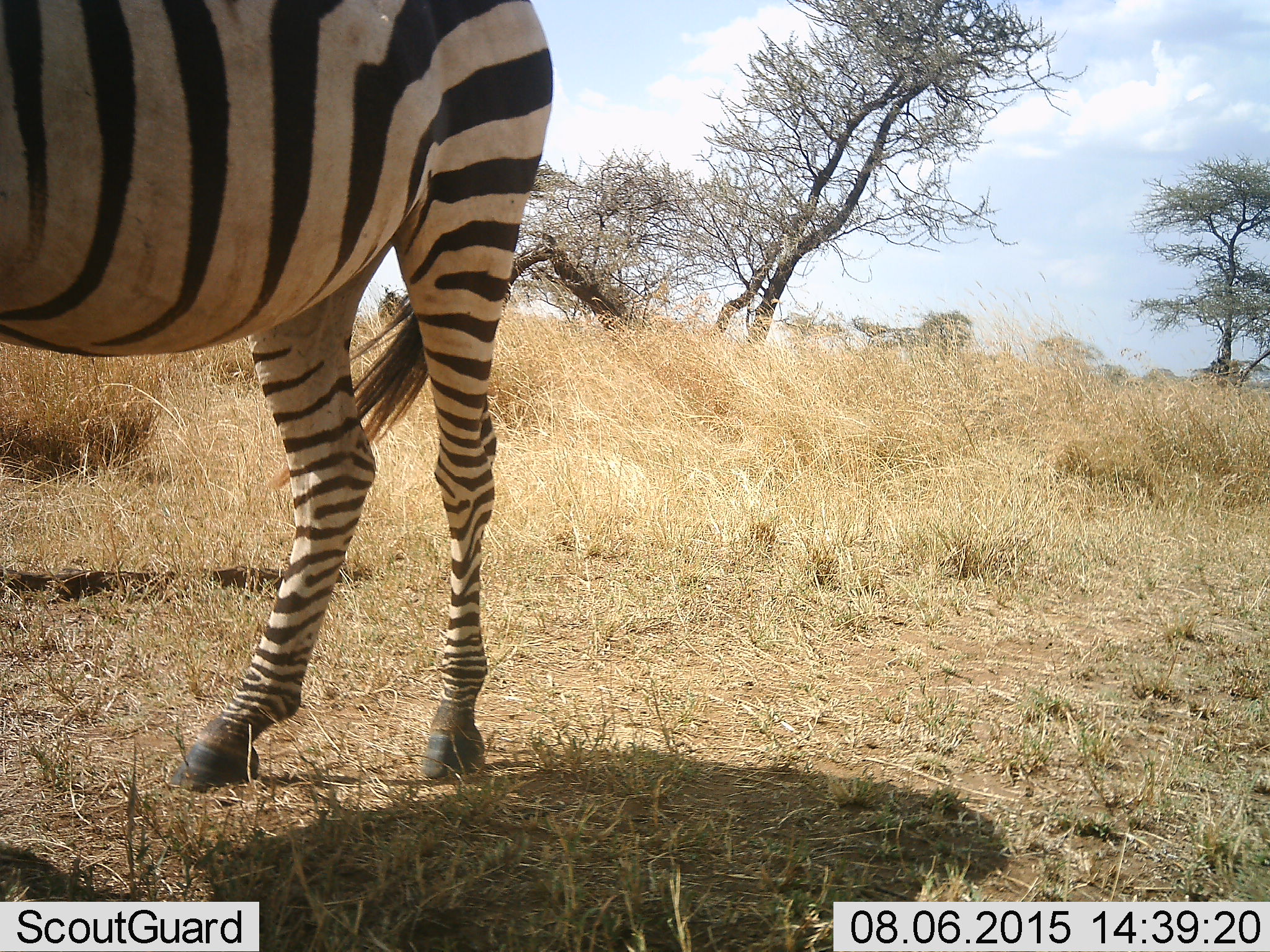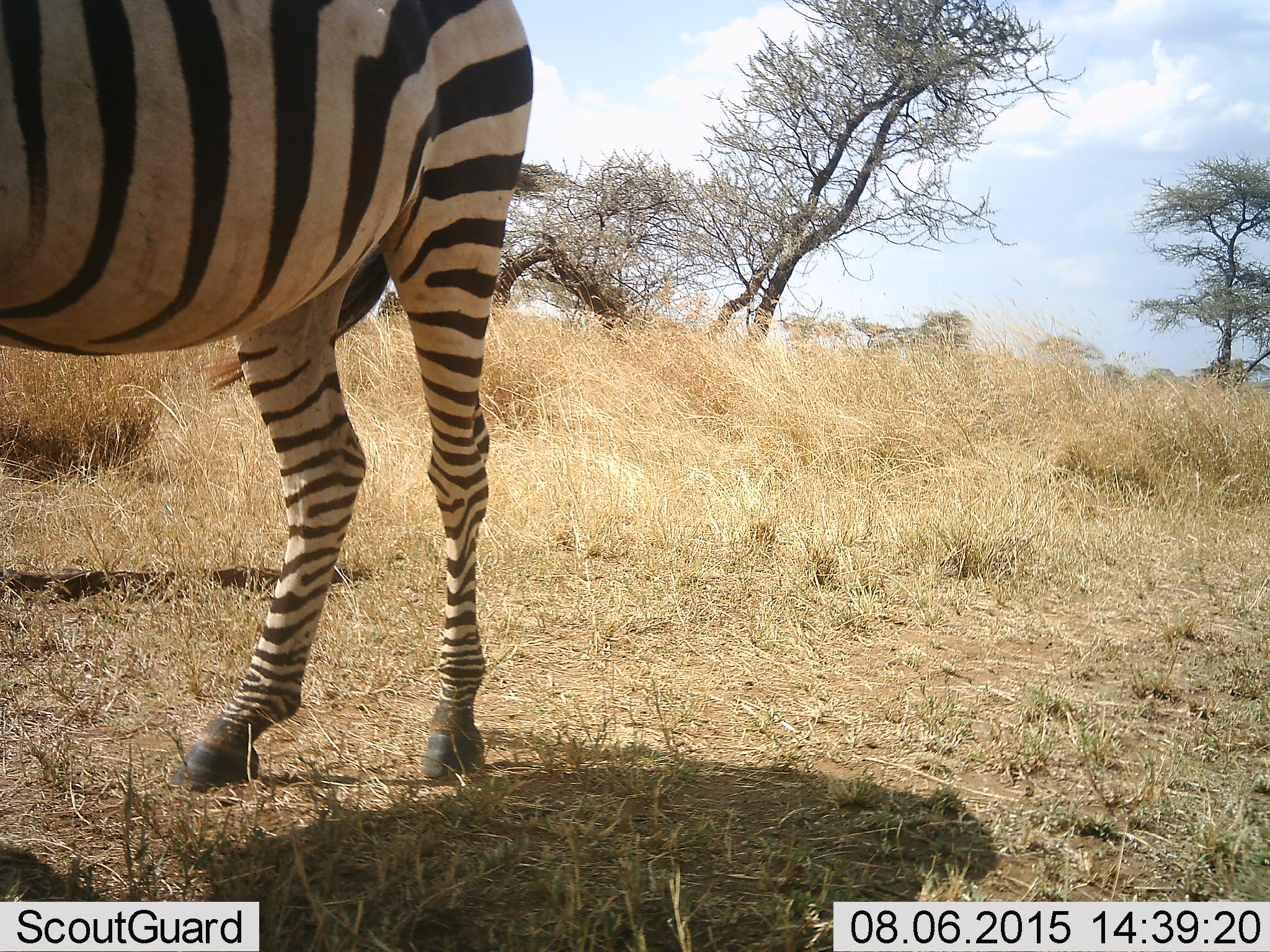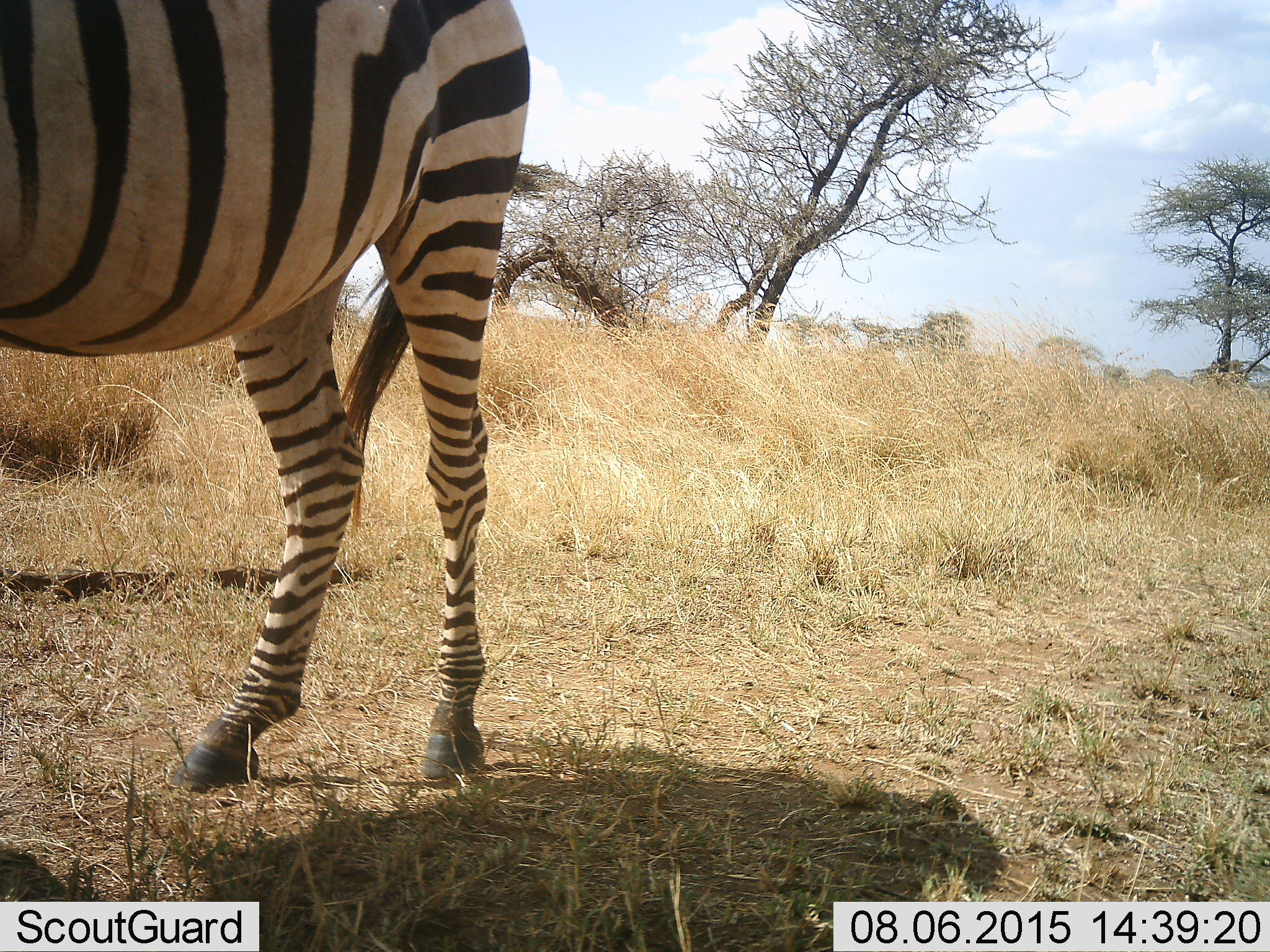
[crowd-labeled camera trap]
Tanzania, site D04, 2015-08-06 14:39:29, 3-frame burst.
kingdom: Animalia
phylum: Chordata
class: Mammalia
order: Perissodactyla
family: Equidae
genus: Equus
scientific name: Equus quagga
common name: plains zebra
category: zebra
Zebra (plains zebra) (Equus quagga), count 1. Behavior (volunteer vote fractions): standing 100%, resting 0%, moving 0%, interacting 0%. Young present (vote fraction): 0%. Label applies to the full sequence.